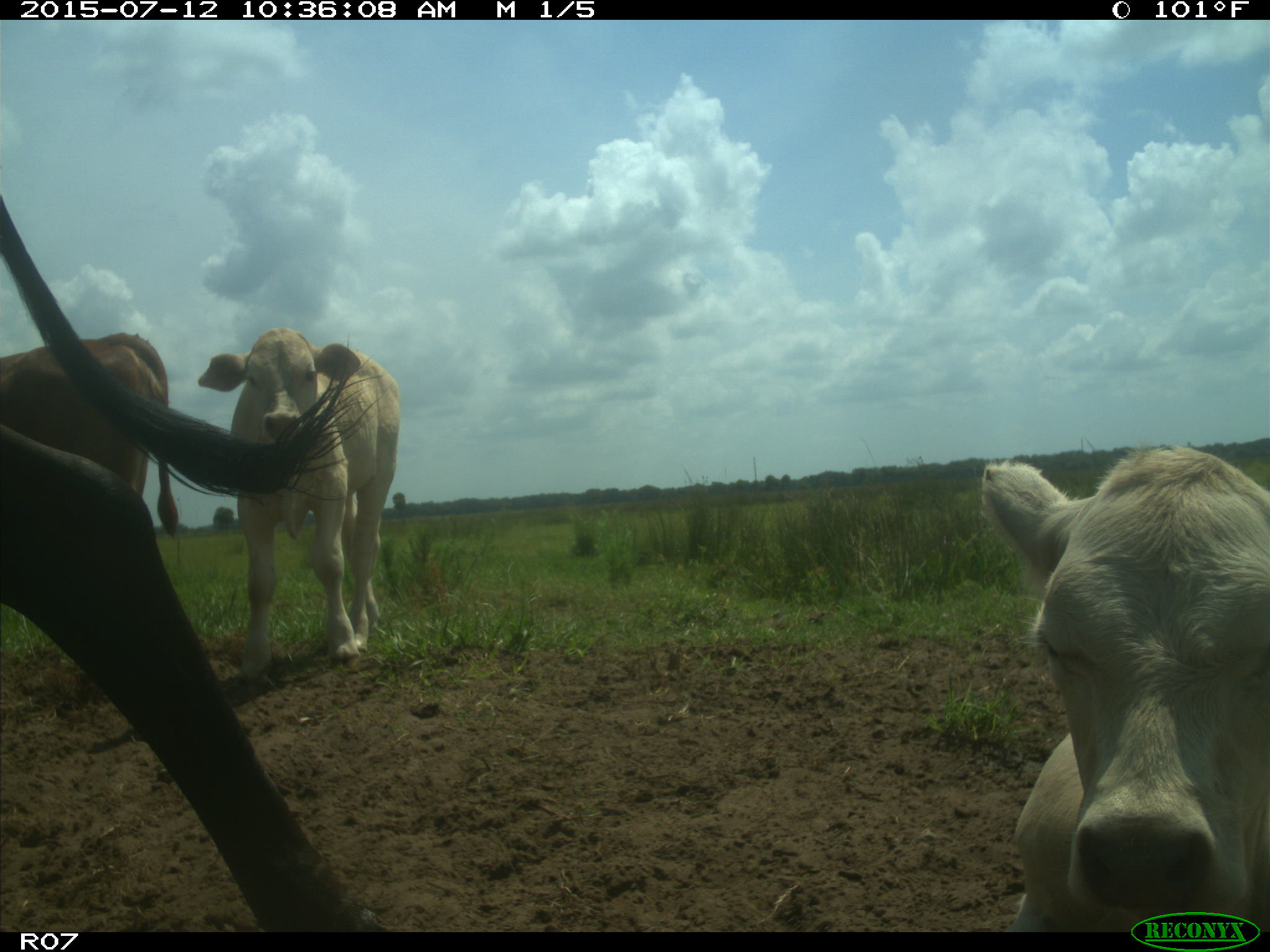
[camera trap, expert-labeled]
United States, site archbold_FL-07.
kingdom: Animalia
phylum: Chordata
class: Mammalia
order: Artiodactyla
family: Bovidae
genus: Bos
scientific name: Bos taurus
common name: domestic cow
Bos taurus (domestic cow).